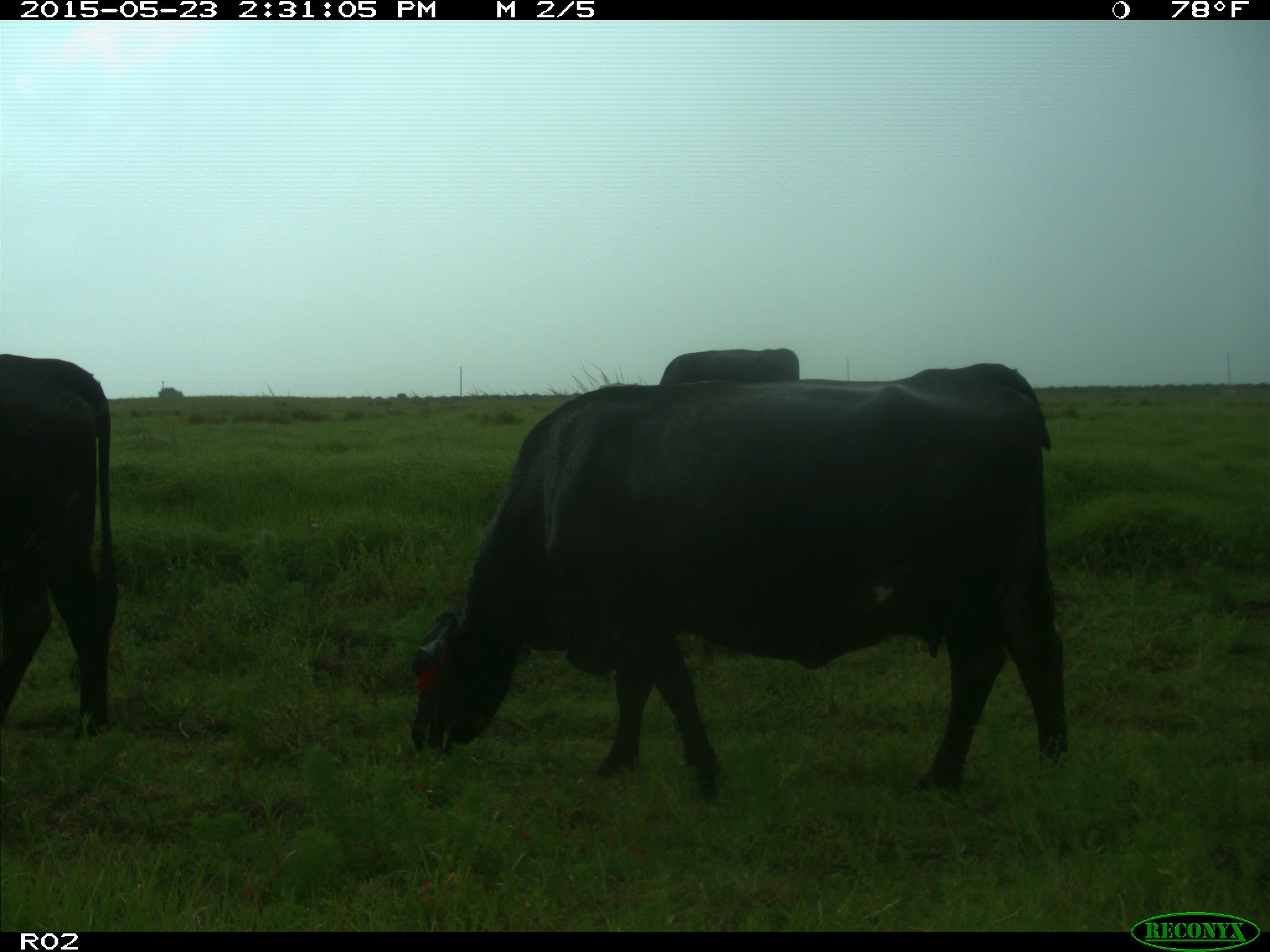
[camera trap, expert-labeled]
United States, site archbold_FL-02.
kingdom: Animalia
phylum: Chordata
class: Mammalia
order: Artiodactyla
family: Bovidae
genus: Bos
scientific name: Bos taurus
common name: domestic cow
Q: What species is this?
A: Bos taurus (domestic cow).